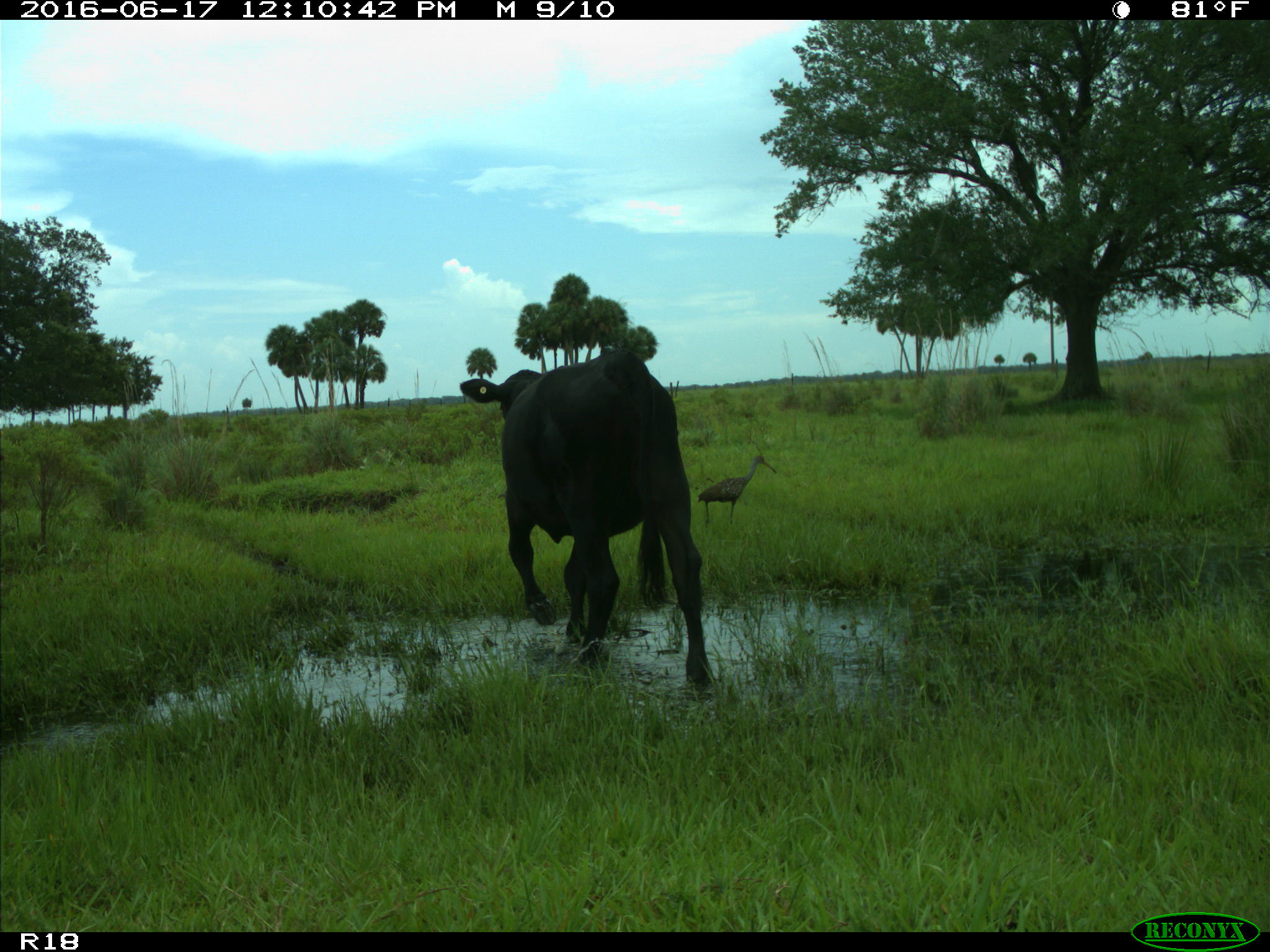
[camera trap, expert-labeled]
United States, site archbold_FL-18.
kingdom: Animalia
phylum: Chordata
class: Mammalia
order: Artiodactyla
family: Bovidae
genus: Bos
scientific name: Bos taurus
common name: domestic cow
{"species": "Bos taurus (domestic cow)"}